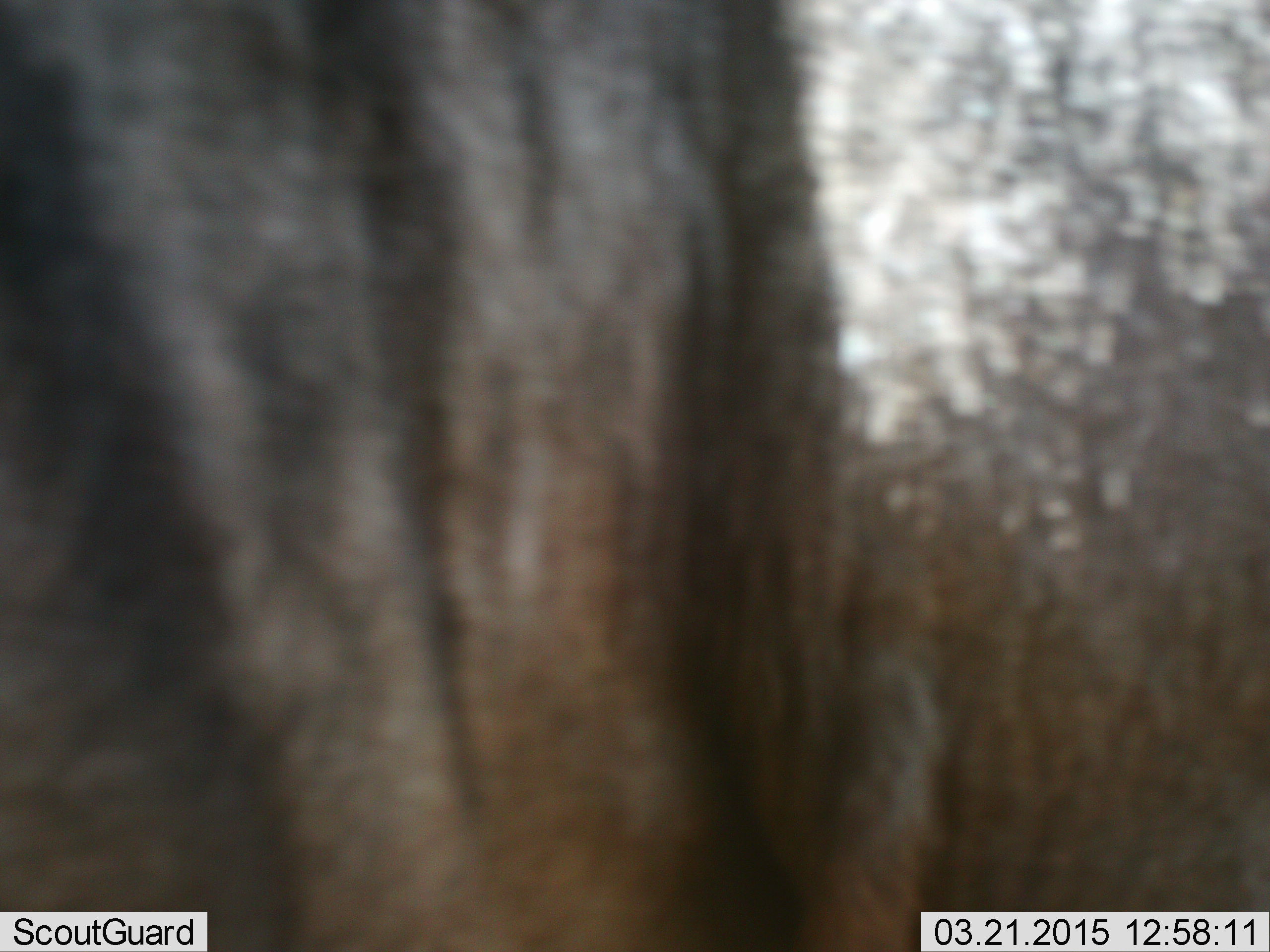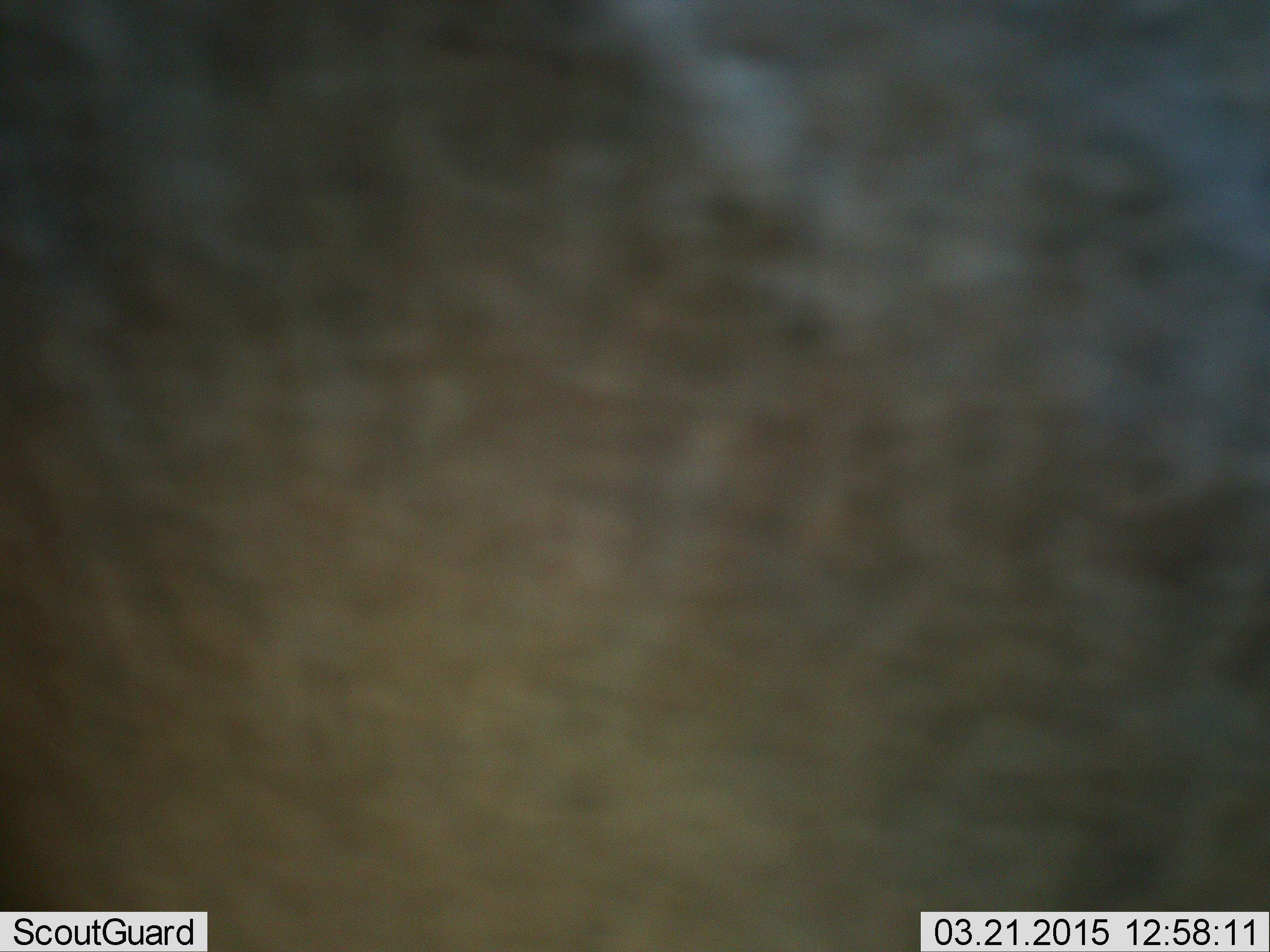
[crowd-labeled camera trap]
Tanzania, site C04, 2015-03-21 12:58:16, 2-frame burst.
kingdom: Animalia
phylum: Chordata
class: Mammalia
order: Artiodactyla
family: Bovidae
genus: Connochaetes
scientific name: Connochaetes taurinus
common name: blue wildebeest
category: wildebeest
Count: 1.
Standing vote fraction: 70%.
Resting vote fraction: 0%.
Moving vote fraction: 30%.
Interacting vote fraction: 0%.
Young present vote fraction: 0%.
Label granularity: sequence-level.